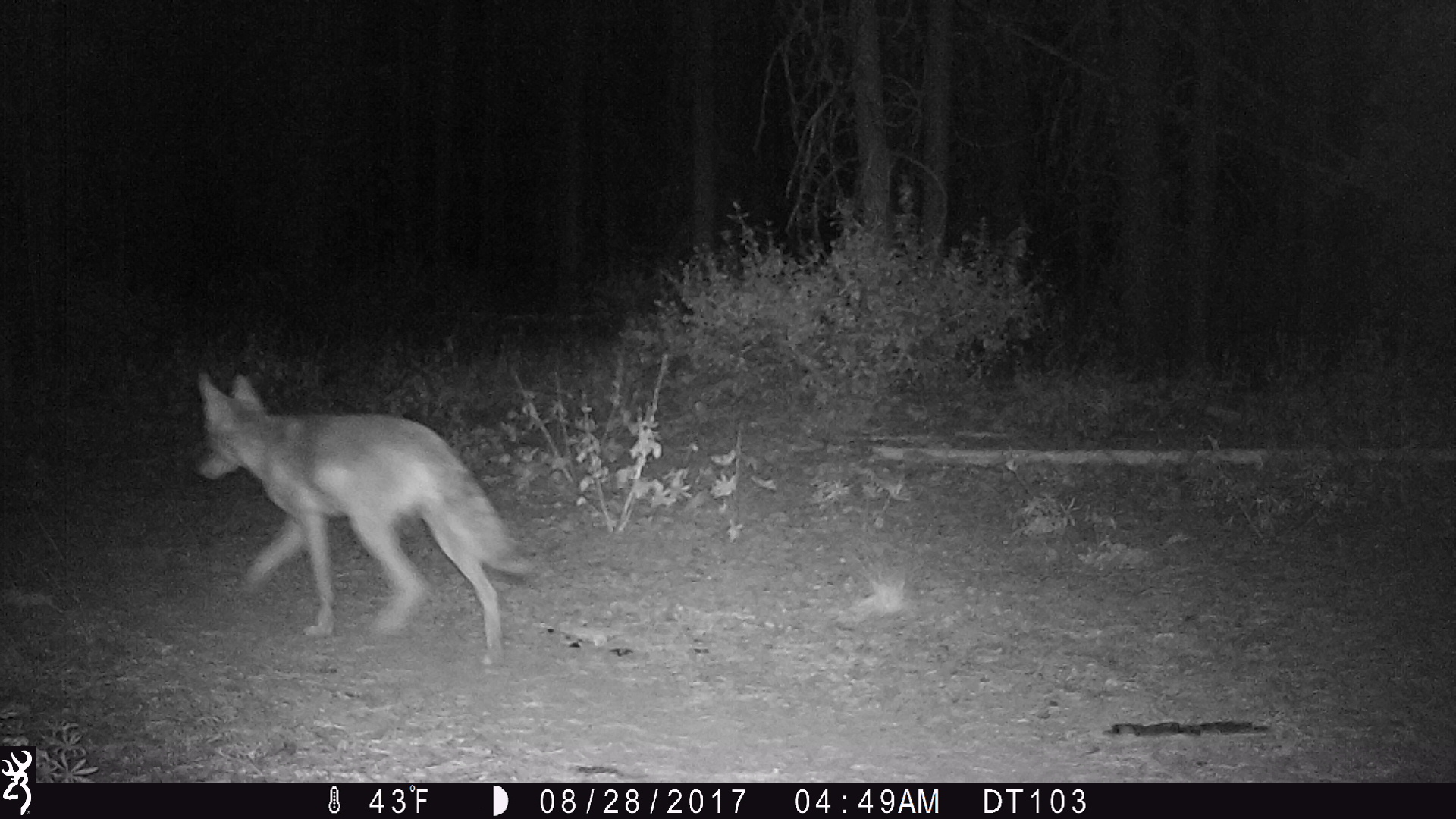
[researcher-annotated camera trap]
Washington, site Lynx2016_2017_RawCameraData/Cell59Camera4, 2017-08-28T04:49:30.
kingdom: Animalia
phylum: Chordata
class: Mammalia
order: Carnivora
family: Canidae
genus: Canis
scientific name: Canis latrans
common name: coyote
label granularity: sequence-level